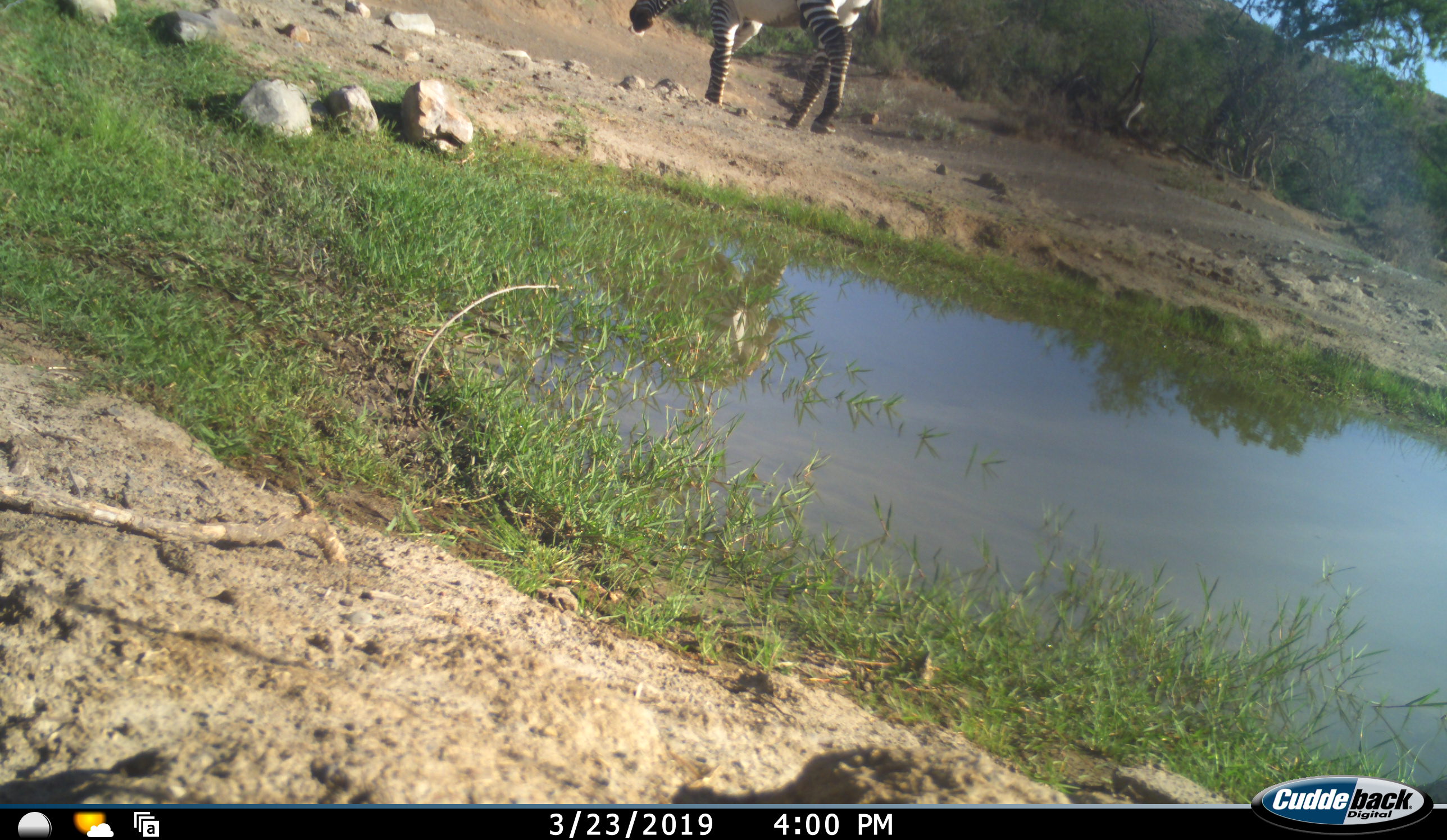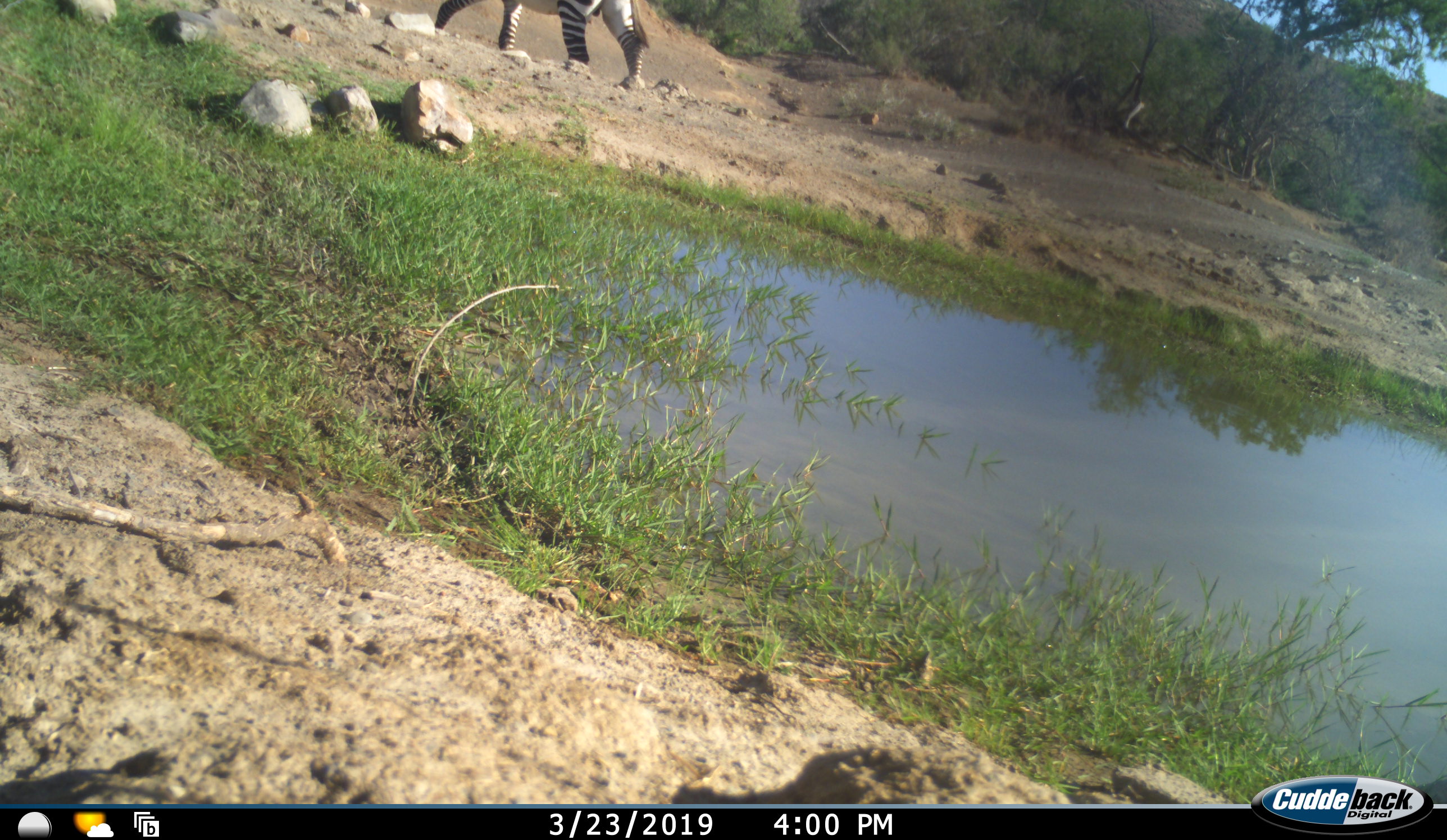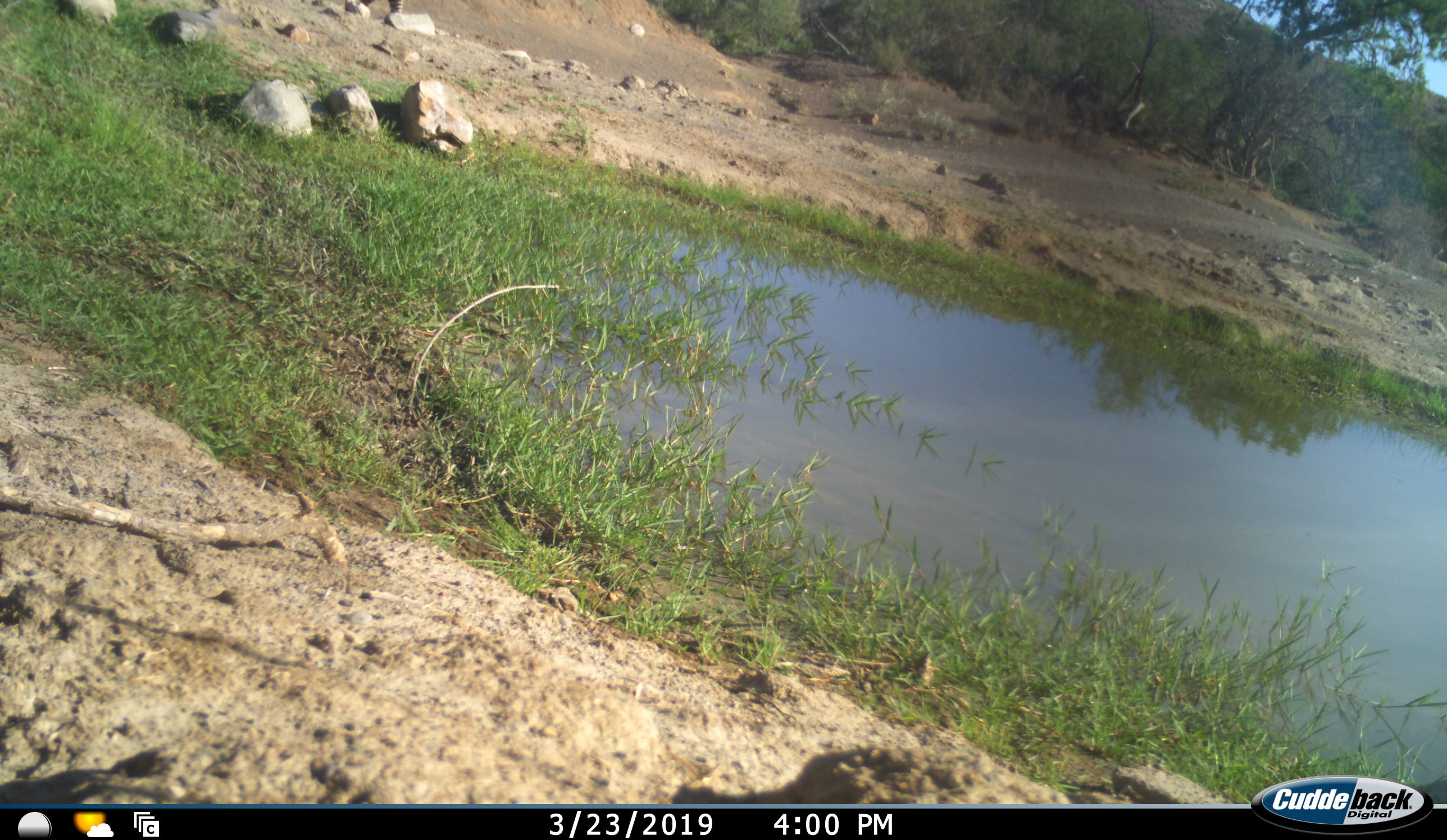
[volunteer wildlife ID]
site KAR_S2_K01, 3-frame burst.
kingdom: Animalia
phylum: Chordata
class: Mammalia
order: Perissodactyla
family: Equidae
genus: Equus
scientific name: Equus zebra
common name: mountain zebra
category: zebramountain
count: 1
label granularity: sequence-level